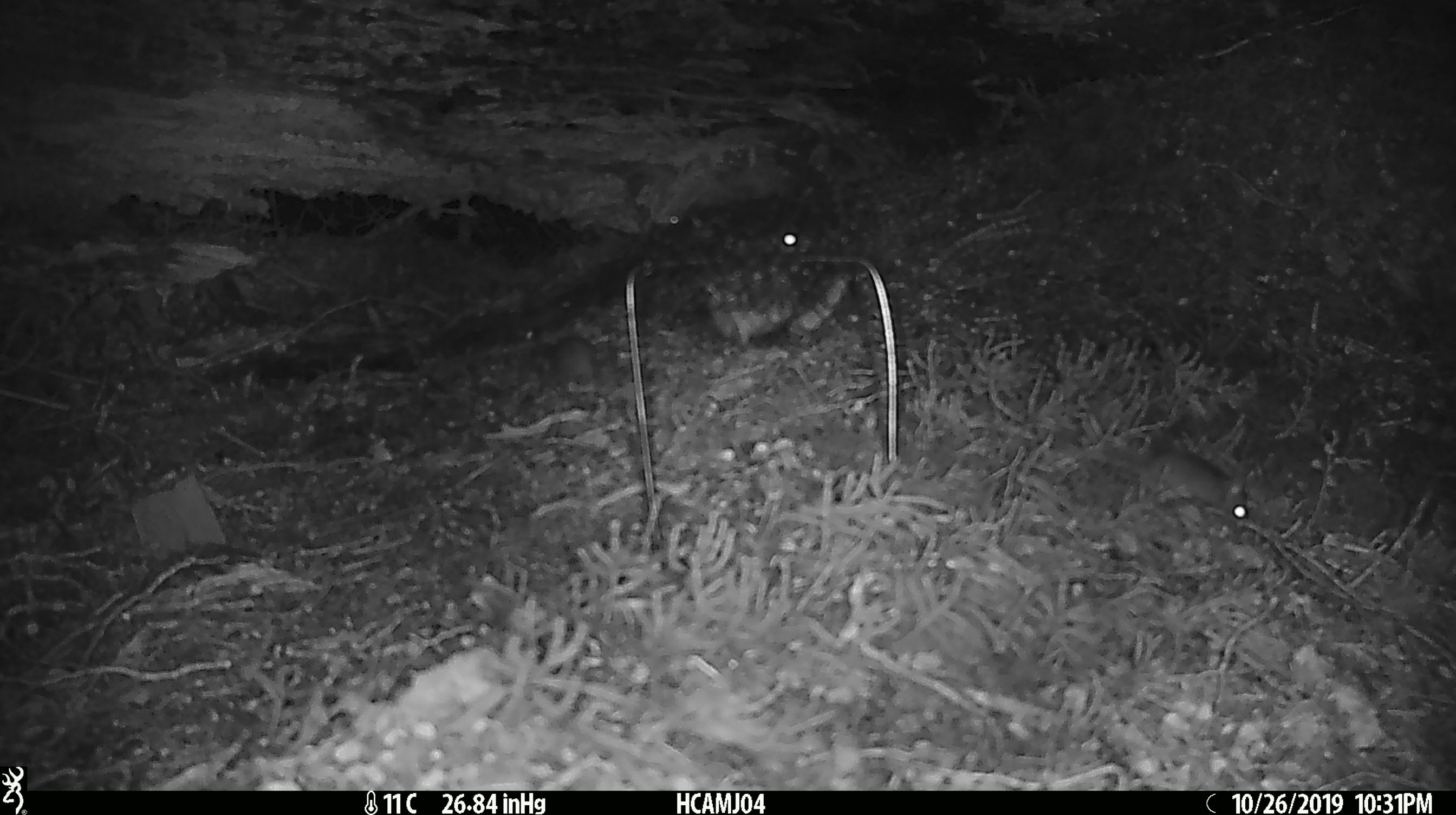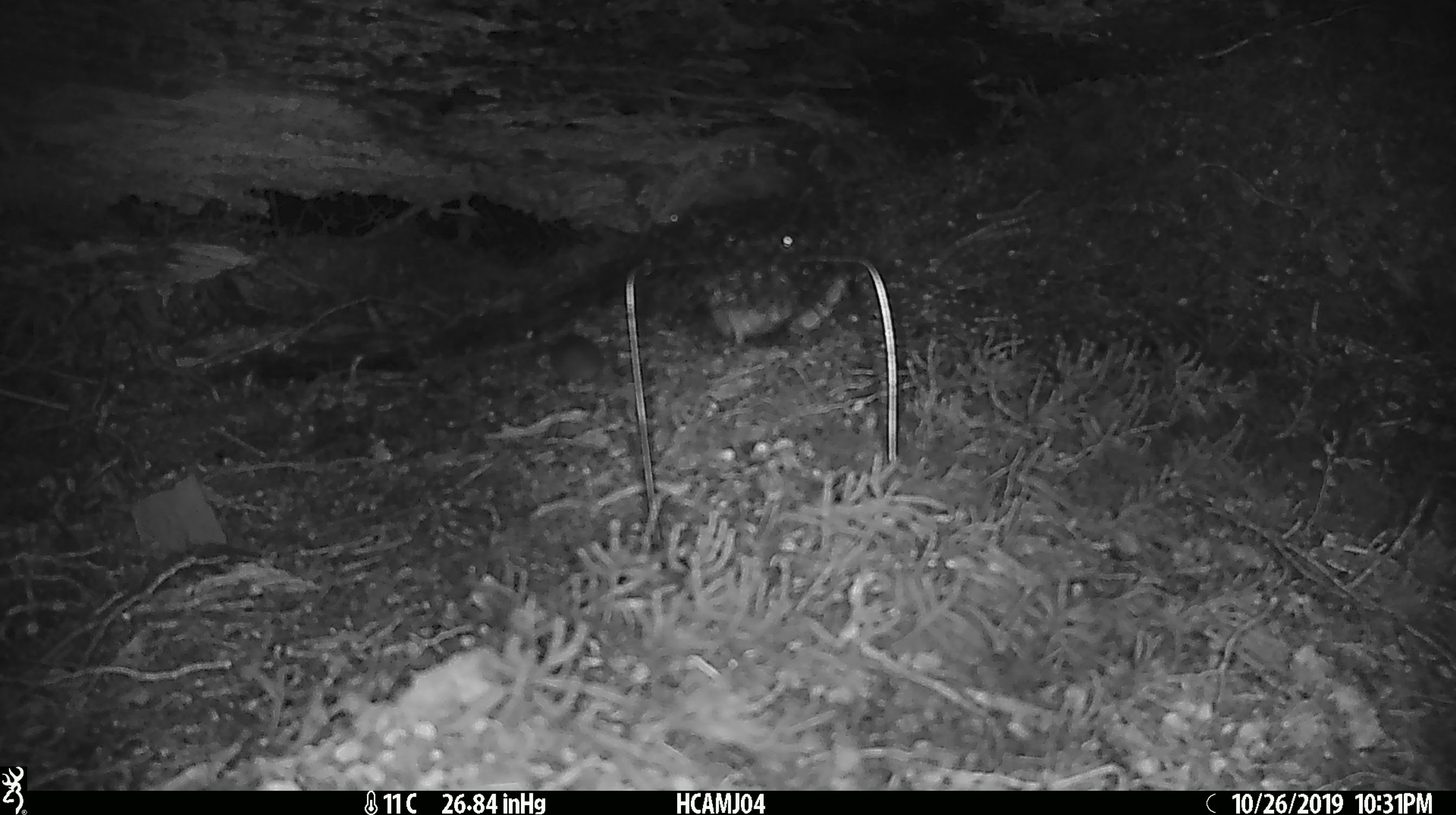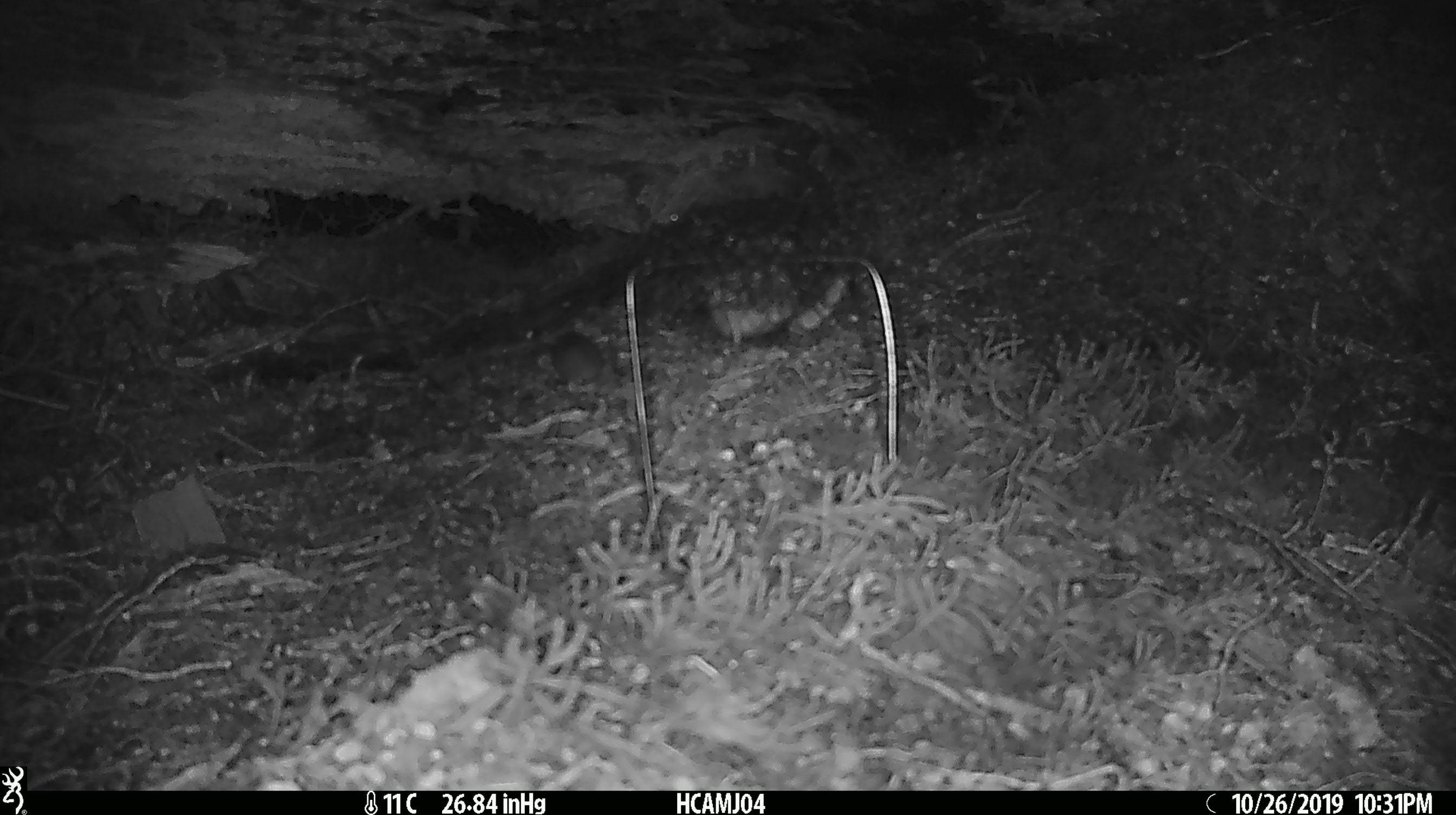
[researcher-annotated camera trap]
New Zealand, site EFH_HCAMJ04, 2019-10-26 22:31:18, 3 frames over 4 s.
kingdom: Animalia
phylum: Chordata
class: Mammalia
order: Rodentia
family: Muridae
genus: Mus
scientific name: Mus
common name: mouse